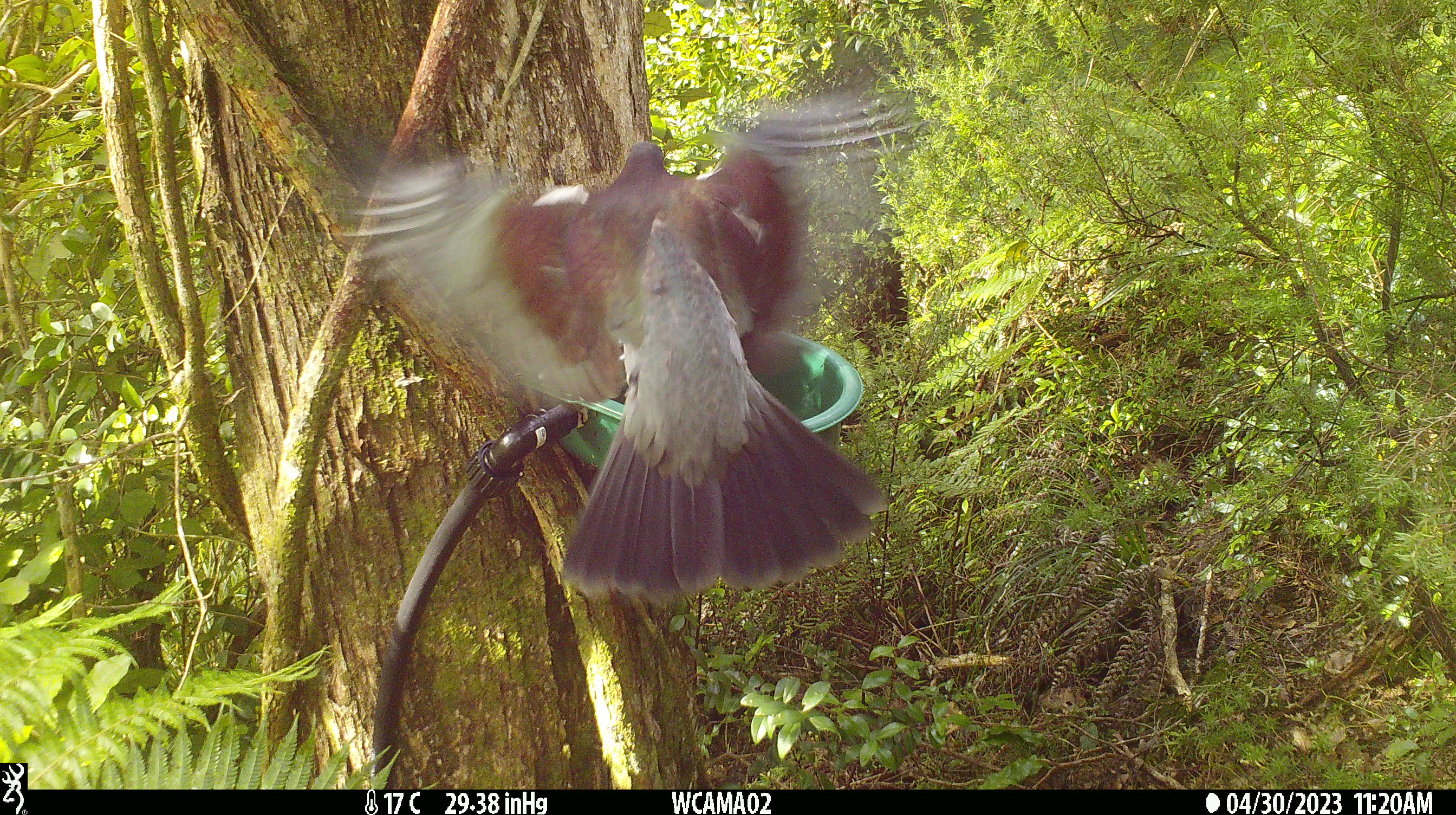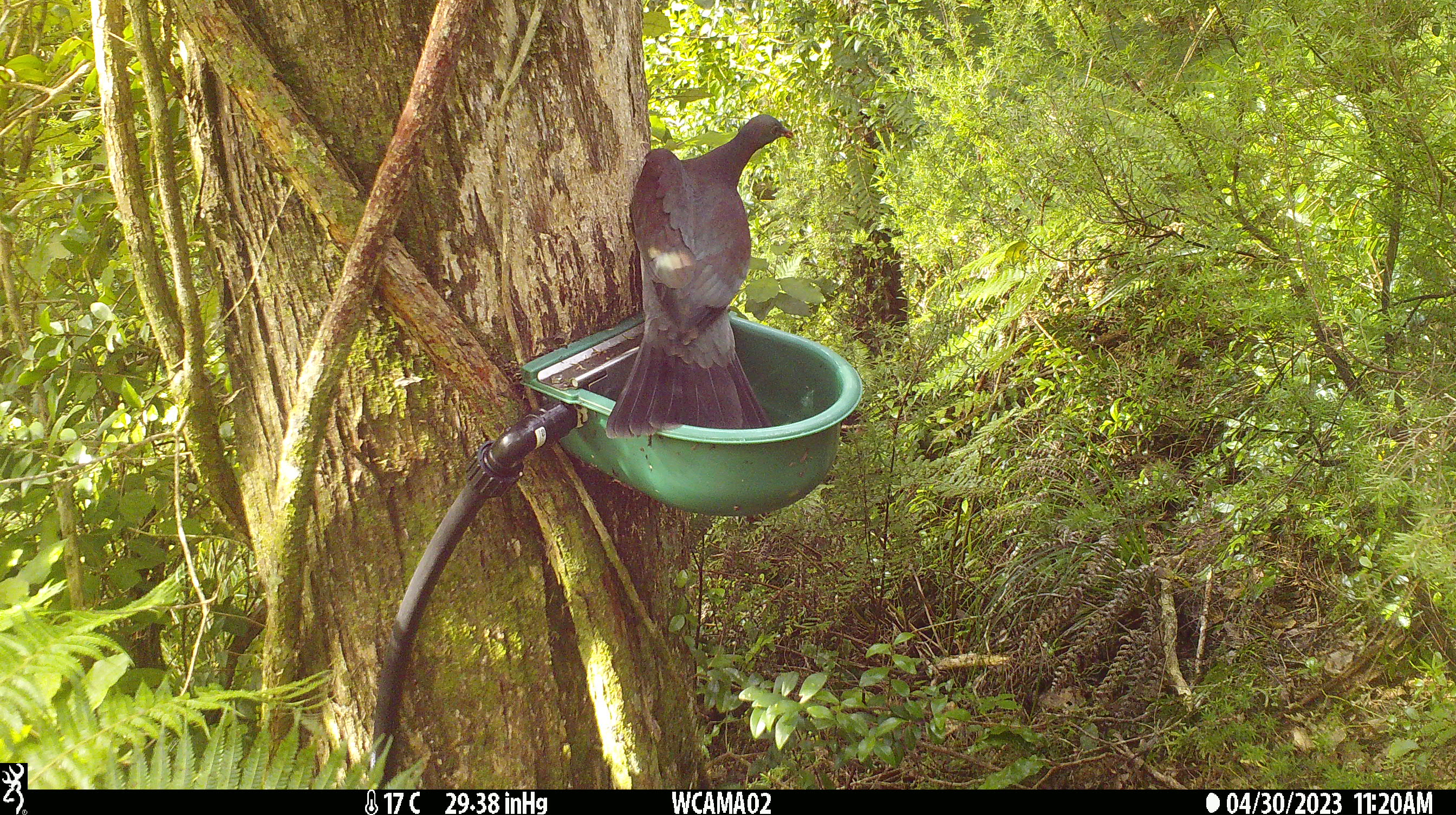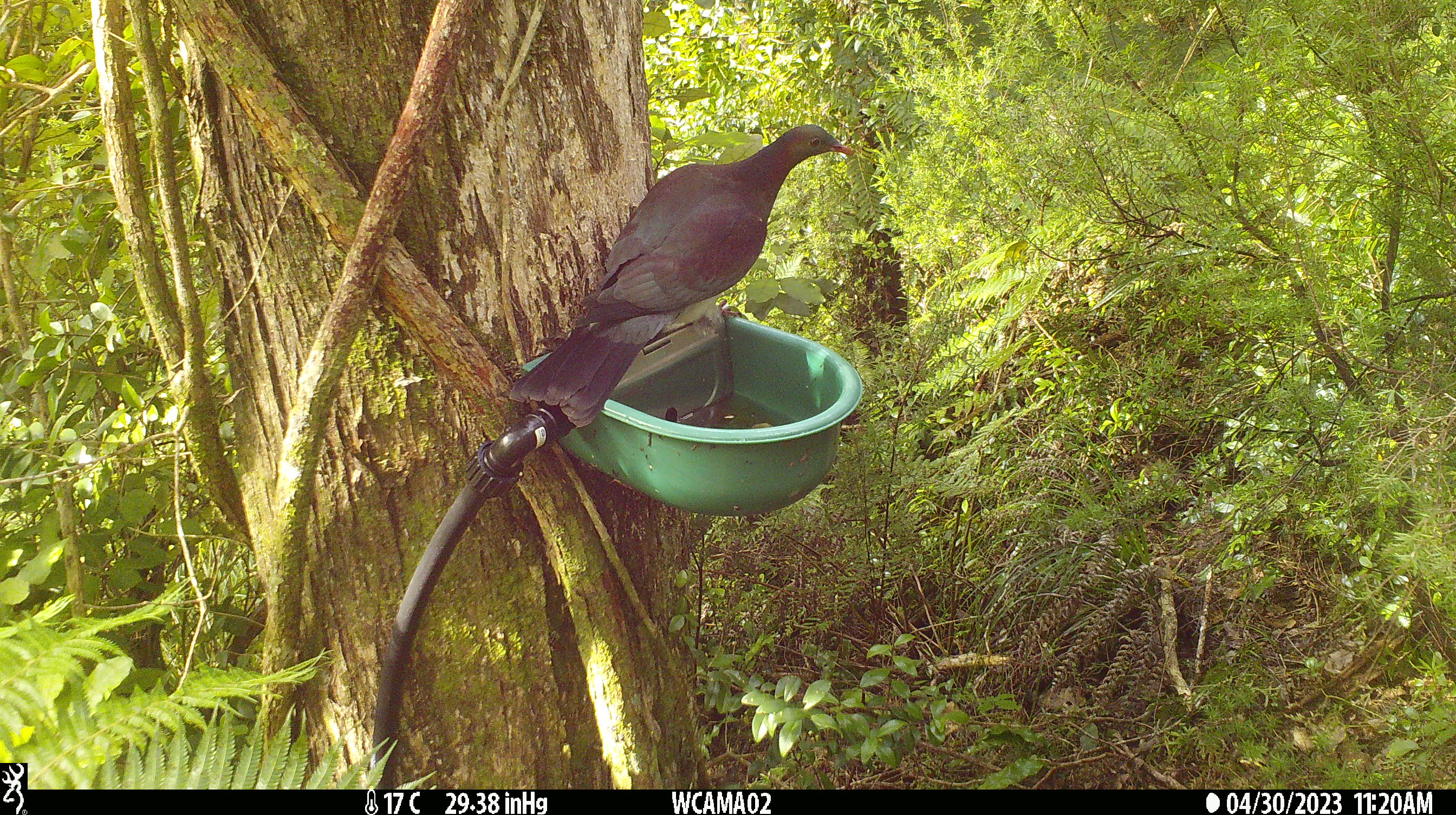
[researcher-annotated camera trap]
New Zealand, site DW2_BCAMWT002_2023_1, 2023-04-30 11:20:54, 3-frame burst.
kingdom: Animalia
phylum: Chordata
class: Aves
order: Columbiformes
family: Columbidae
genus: Hemiphaga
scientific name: Hemiphaga novaeseelandiae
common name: new zealand pigeon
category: kereru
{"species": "kereru (new zealand pigeon) (Hemiphaga novaeseelandiae)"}